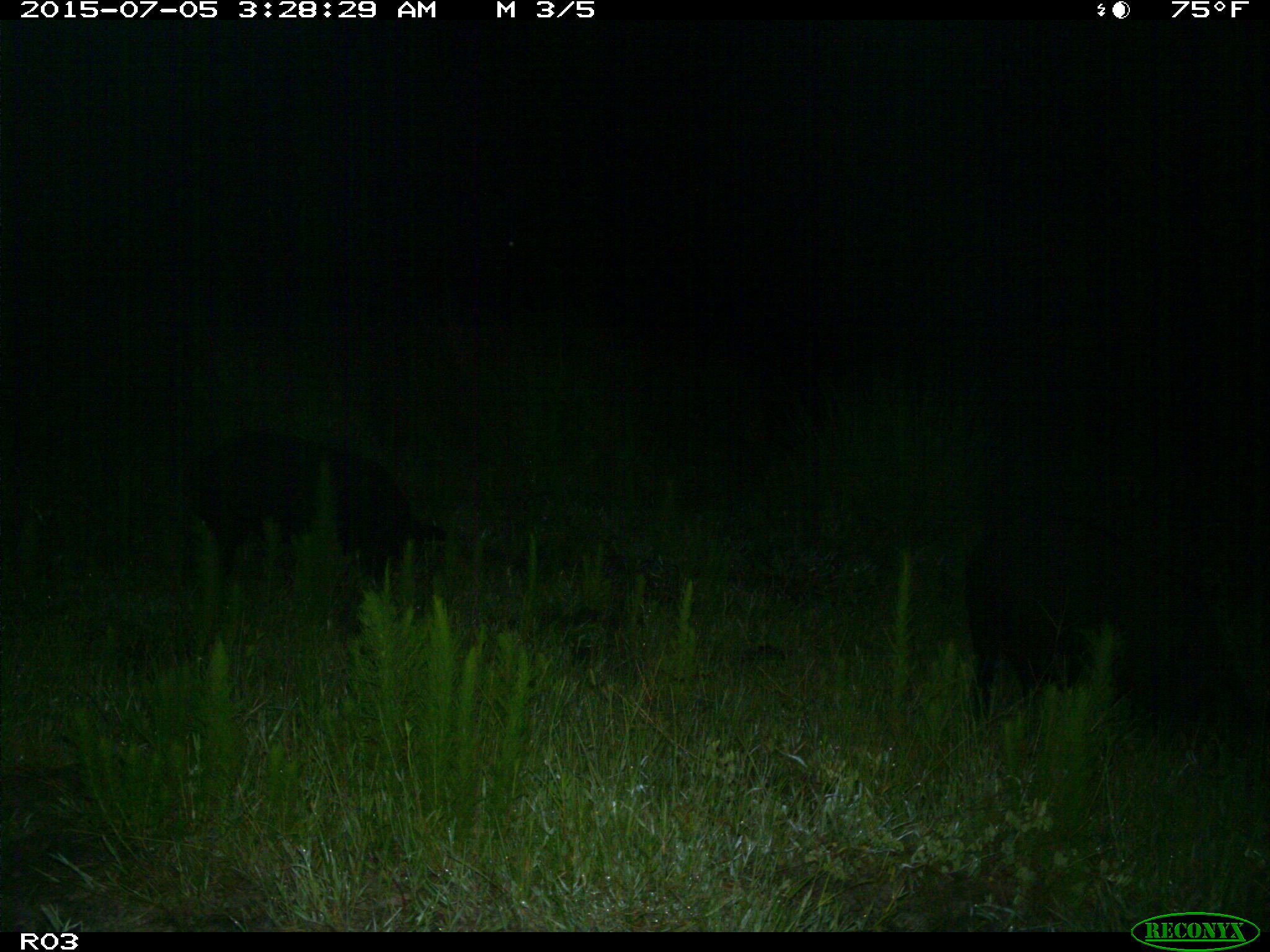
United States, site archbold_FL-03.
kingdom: Animalia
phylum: Chordata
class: Mammalia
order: Artiodactyla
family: Suidae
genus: Sus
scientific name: Sus scrofa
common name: wild boar